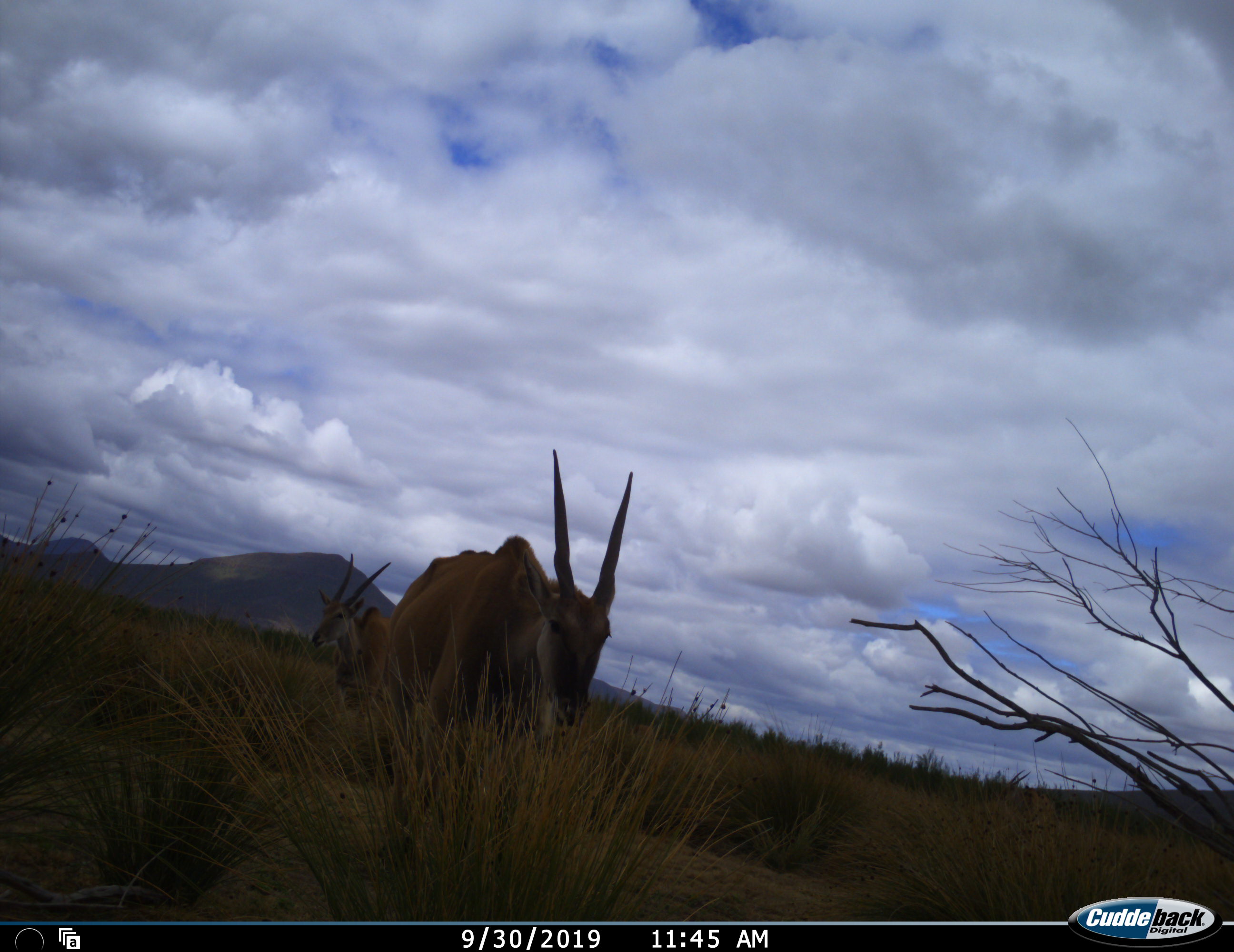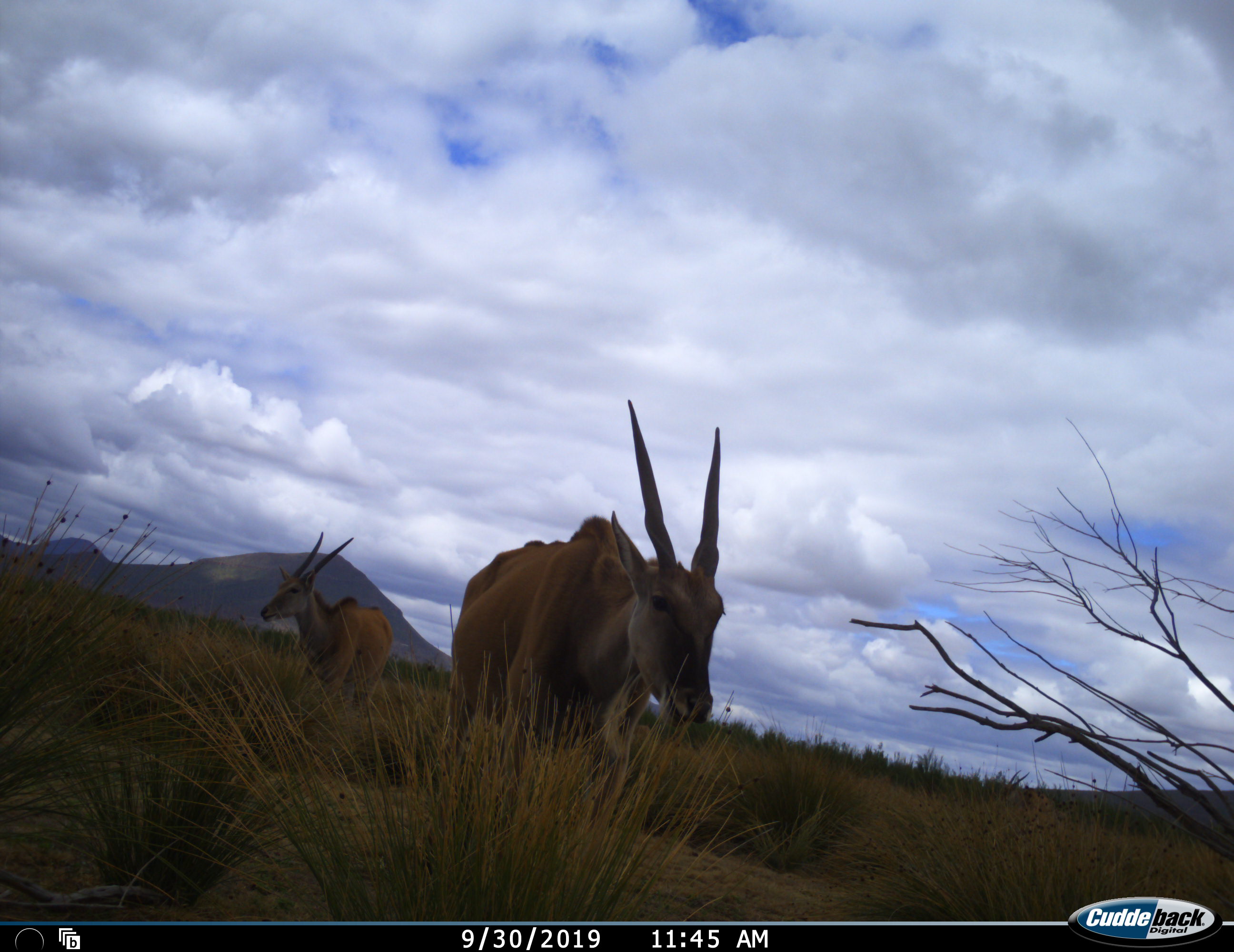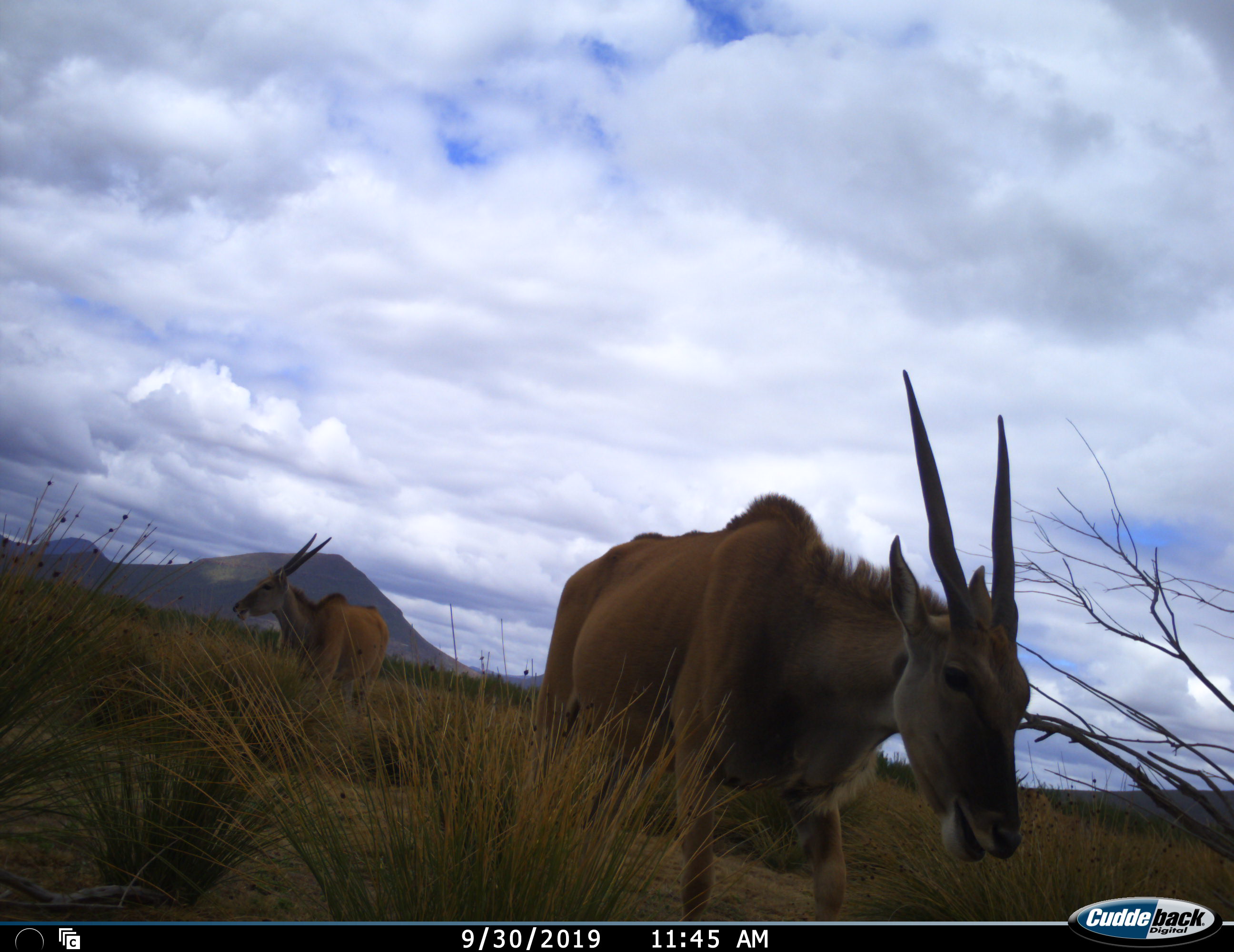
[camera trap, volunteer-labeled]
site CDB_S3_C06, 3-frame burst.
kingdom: Animalia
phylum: Chordata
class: Mammalia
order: Artiodactyla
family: Bovidae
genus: Tragelaphus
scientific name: Tragelaphus oryx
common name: eland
Eland (Tragelaphus oryx), count 2. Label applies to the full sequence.